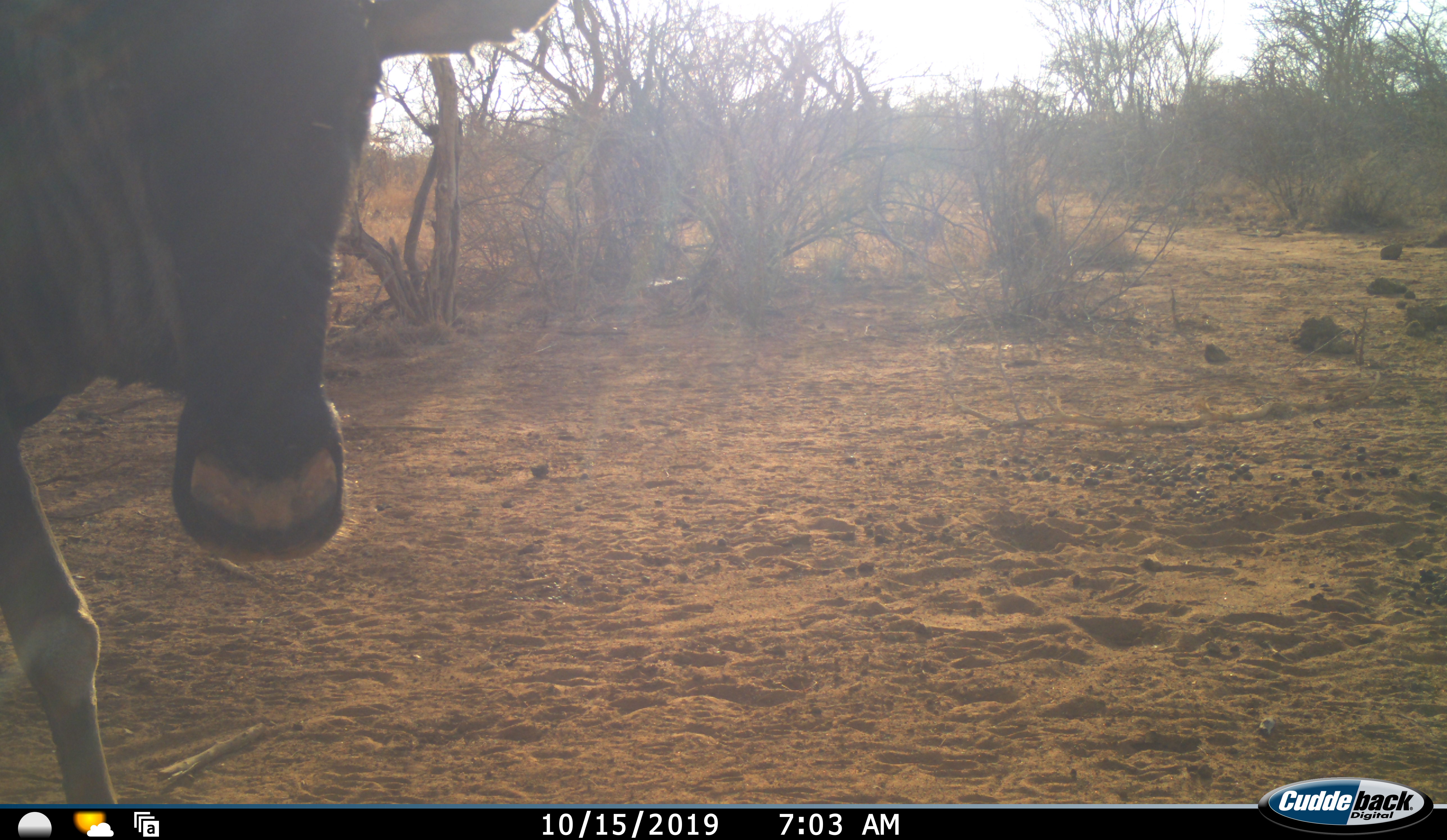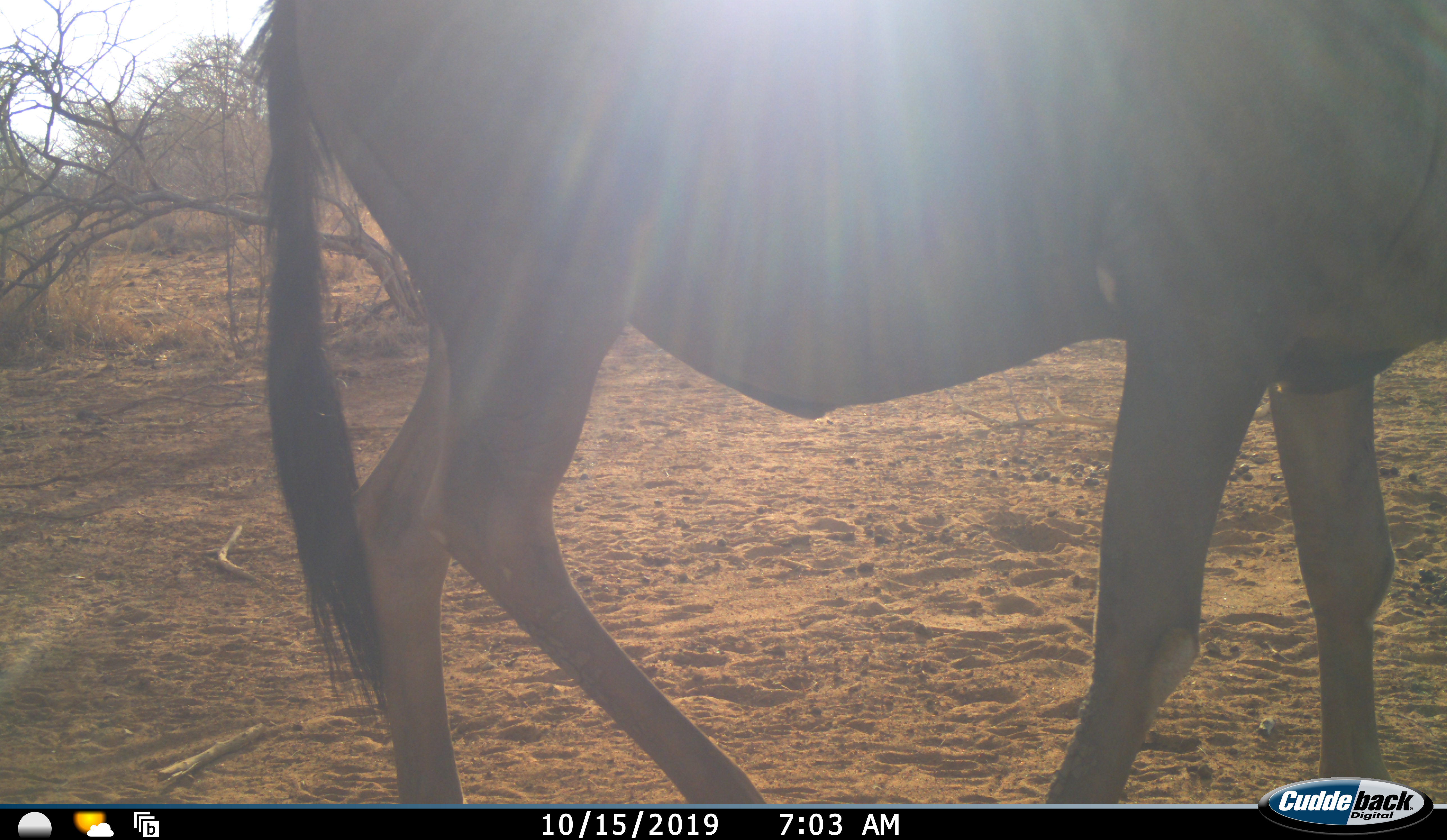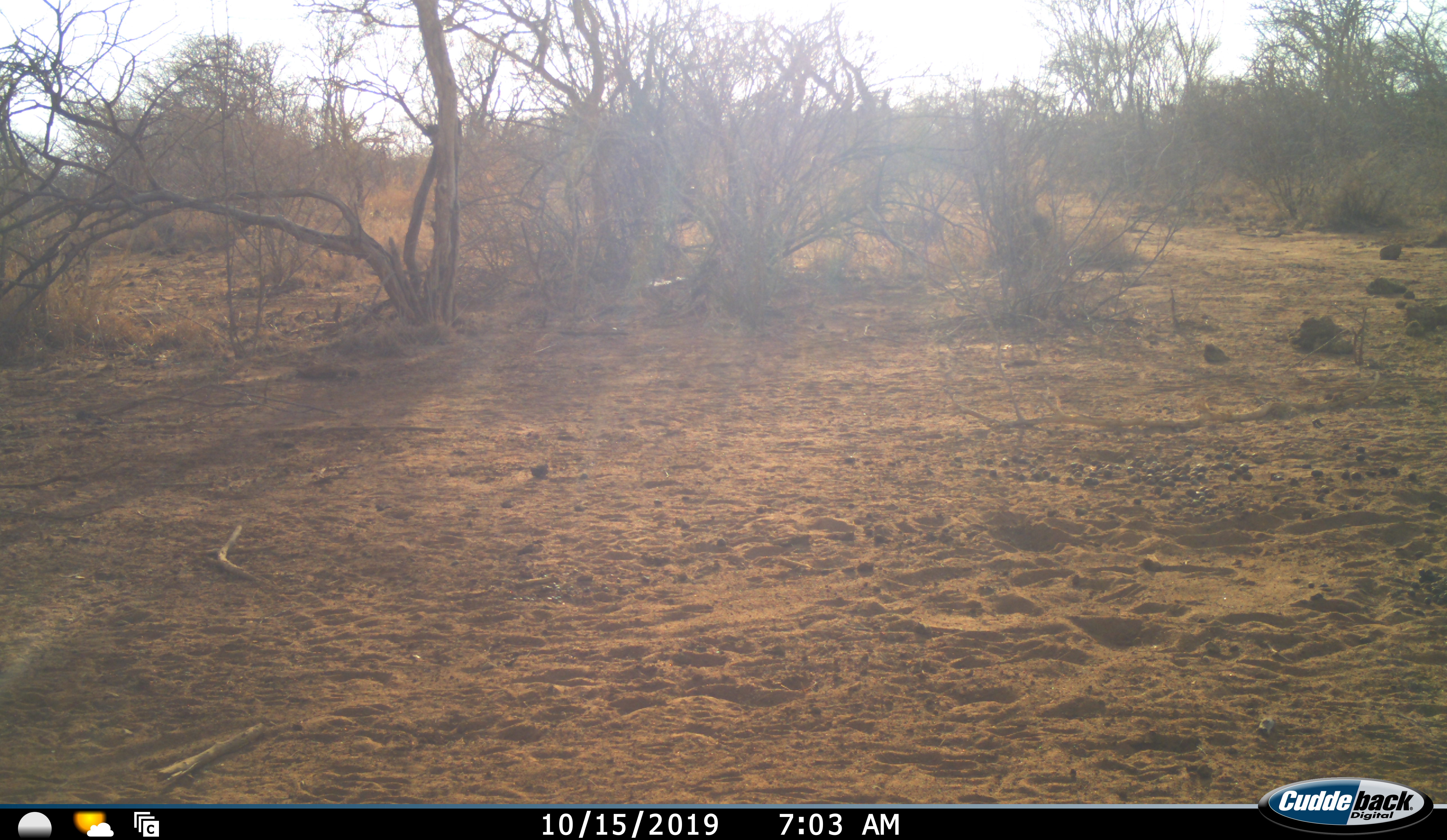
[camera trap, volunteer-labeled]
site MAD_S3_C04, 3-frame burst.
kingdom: Animalia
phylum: Chordata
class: Mammalia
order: Artiodactyla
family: Bovidae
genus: Connochaetes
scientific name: Connochaetes taurinus taurinus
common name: blue wildebeest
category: wildebeestblue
Wildebeestblue (blue wildebeest) (Connochaetes taurinus taurinus), count 1. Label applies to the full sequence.